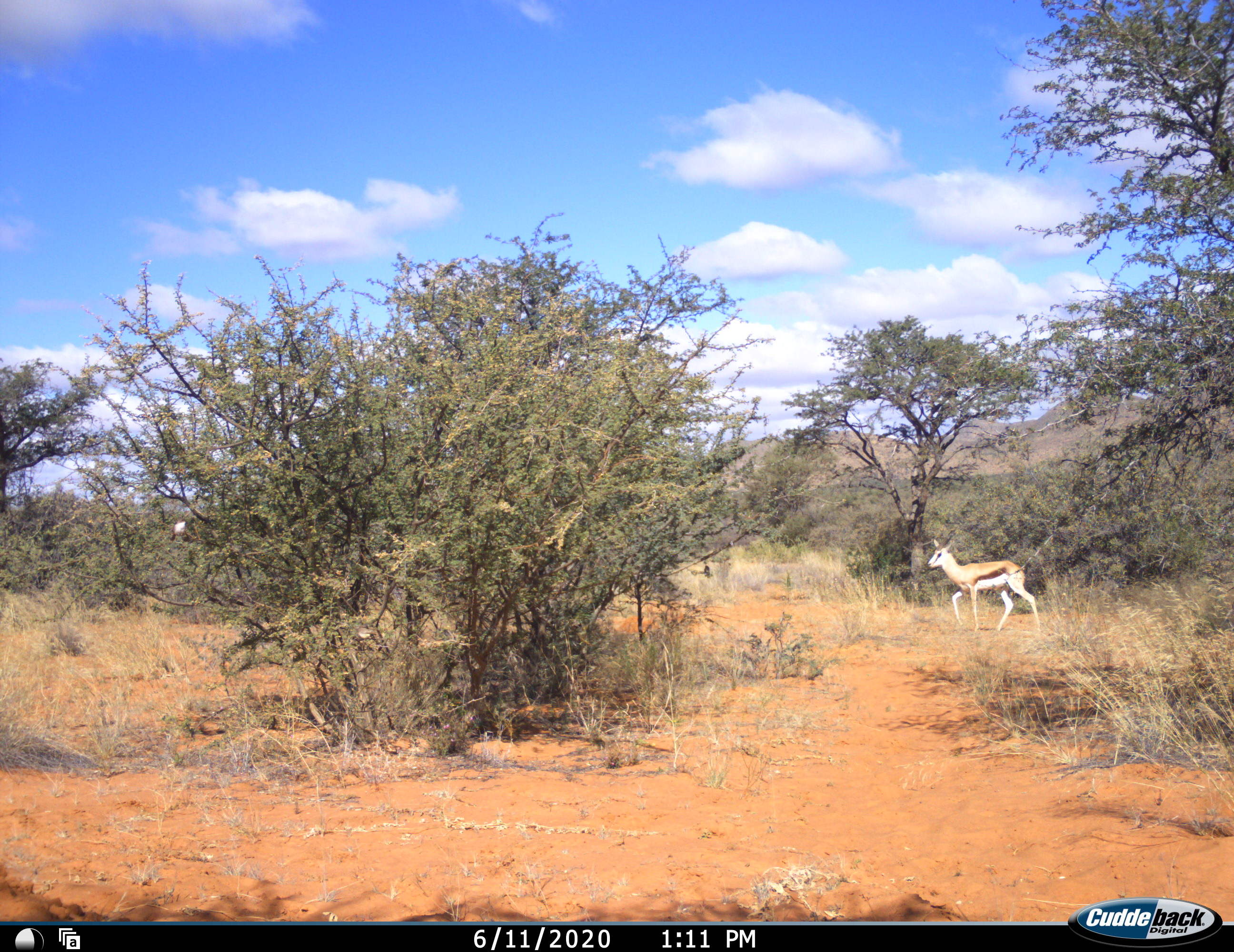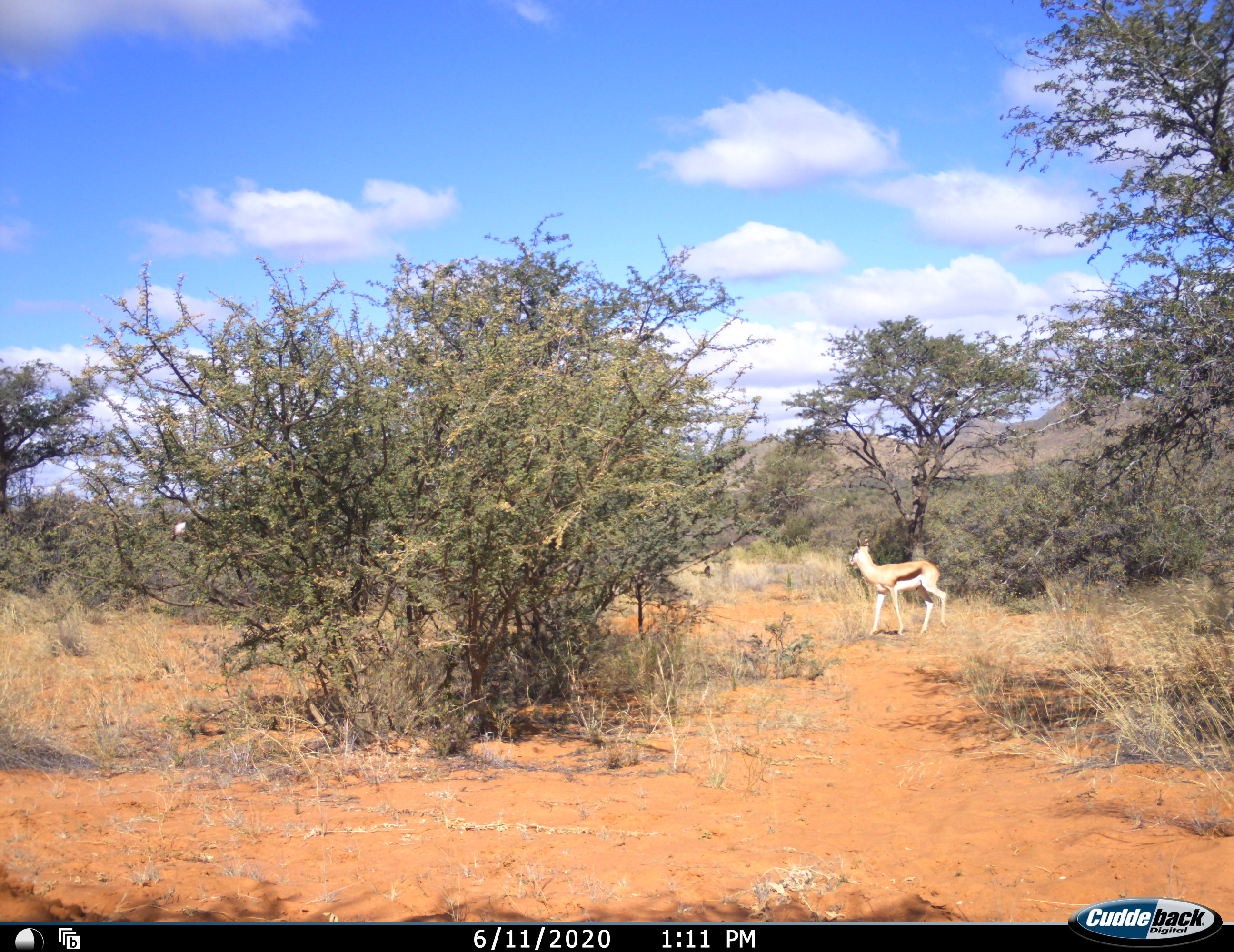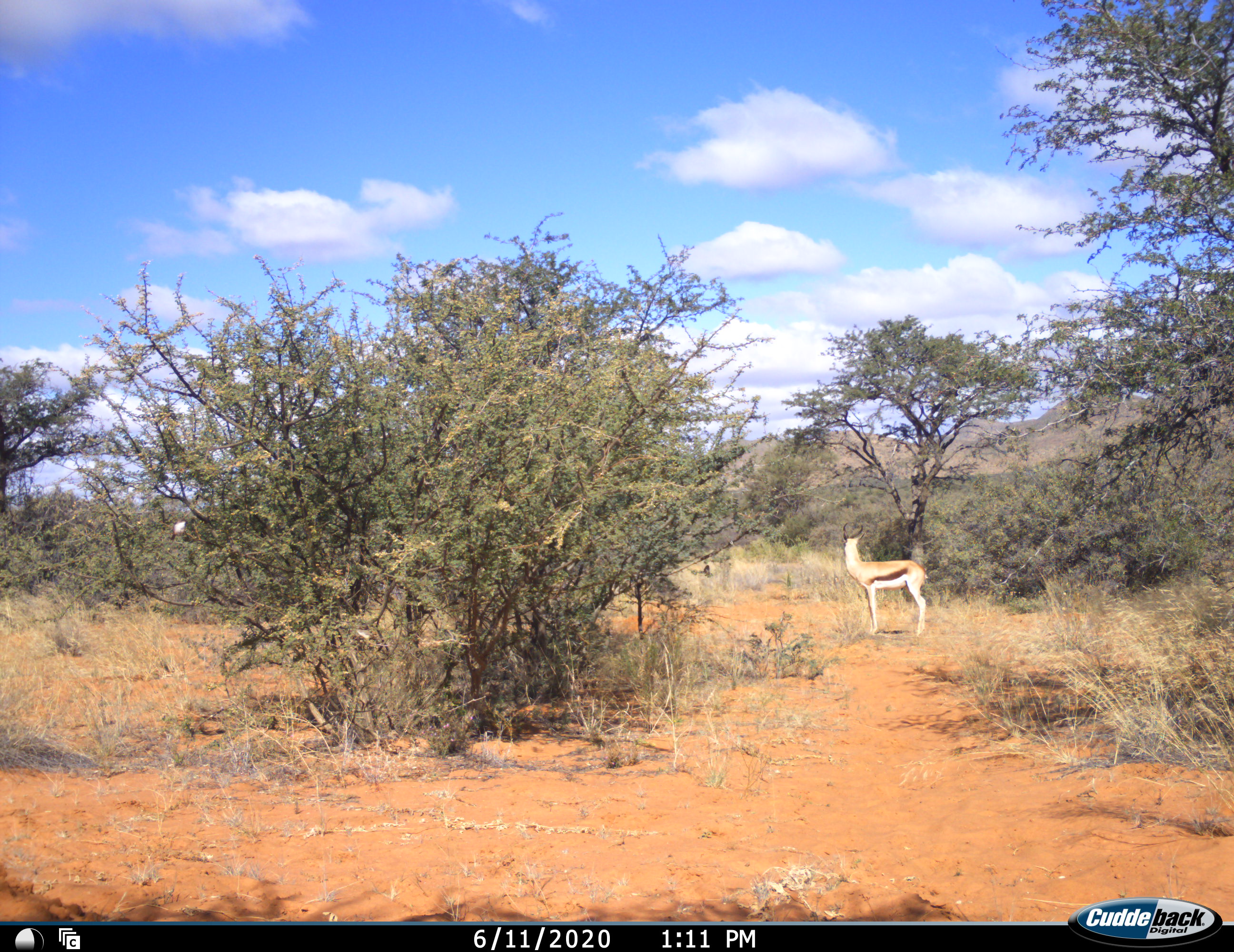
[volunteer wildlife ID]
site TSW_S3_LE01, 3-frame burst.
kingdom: Animalia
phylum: Chordata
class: Mammalia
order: Artiodactyla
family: Bovidae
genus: Antidorcas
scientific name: Antidorcas marsupialis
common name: springbok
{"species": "springbok (Antidorcas marsupialis)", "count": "1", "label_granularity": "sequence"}